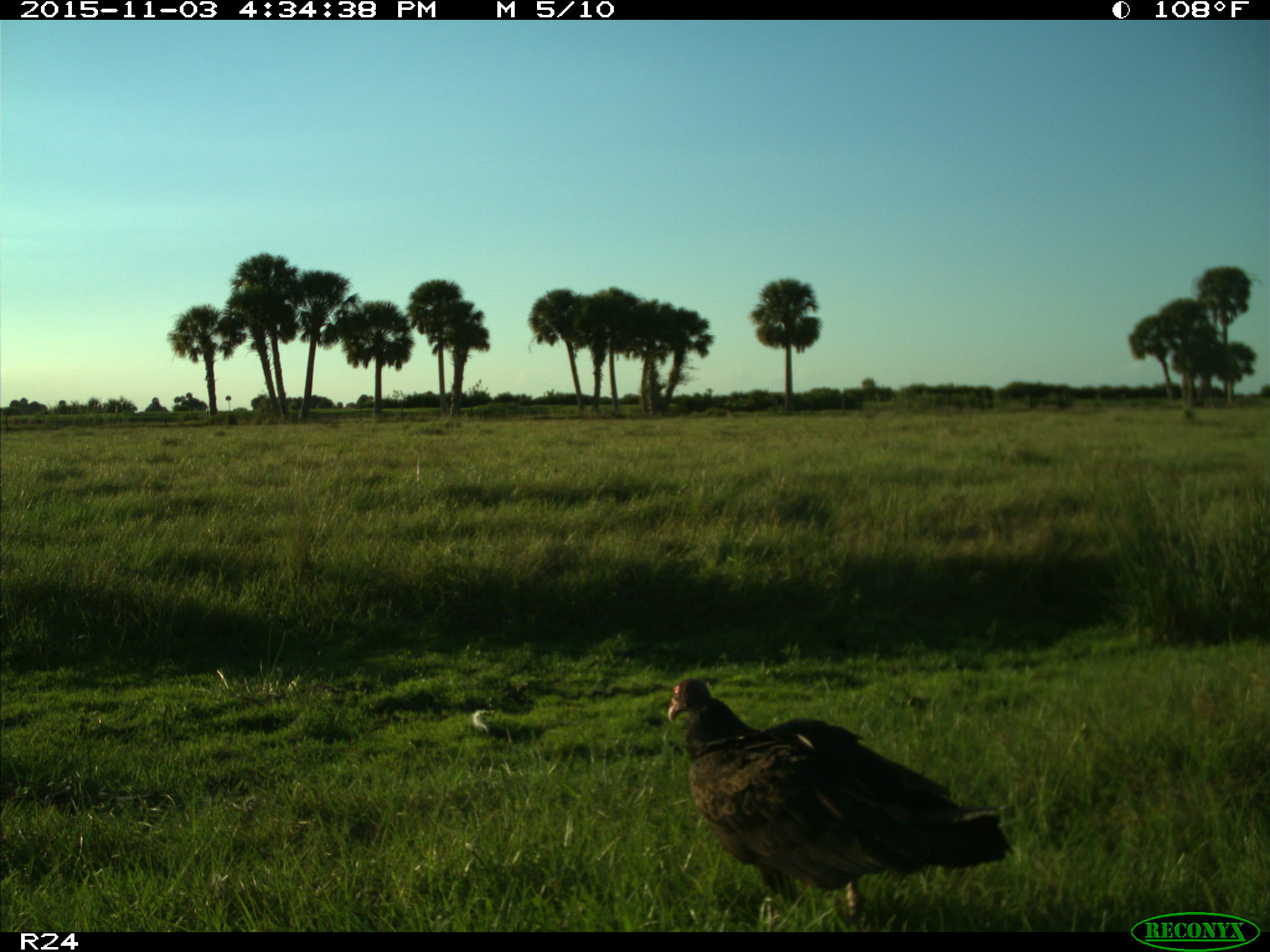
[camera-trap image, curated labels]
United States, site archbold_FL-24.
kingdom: Animalia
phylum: Chordata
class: Aves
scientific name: Aves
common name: birds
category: unidentified bird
Unidentified bird (birds) (Aves).